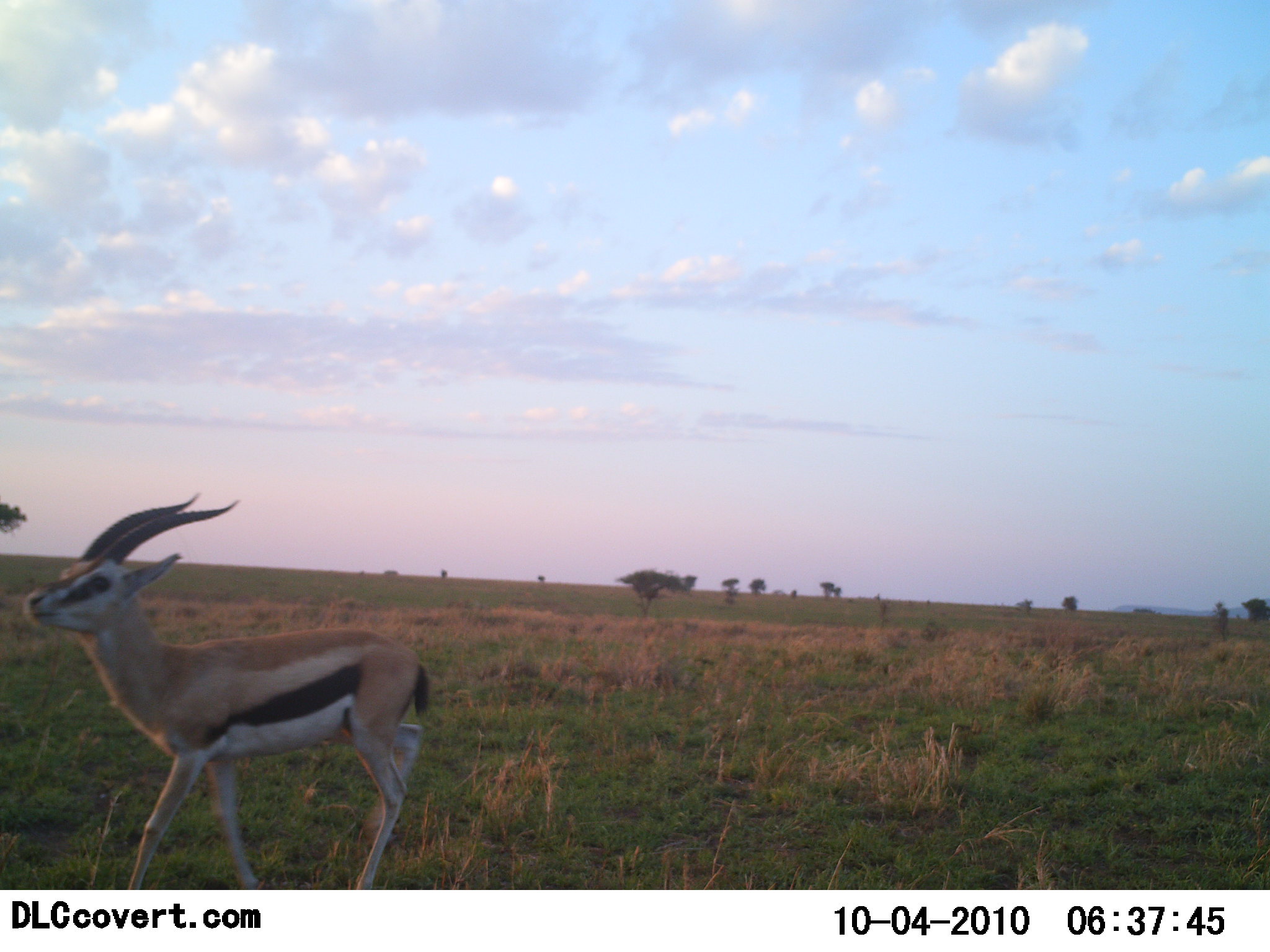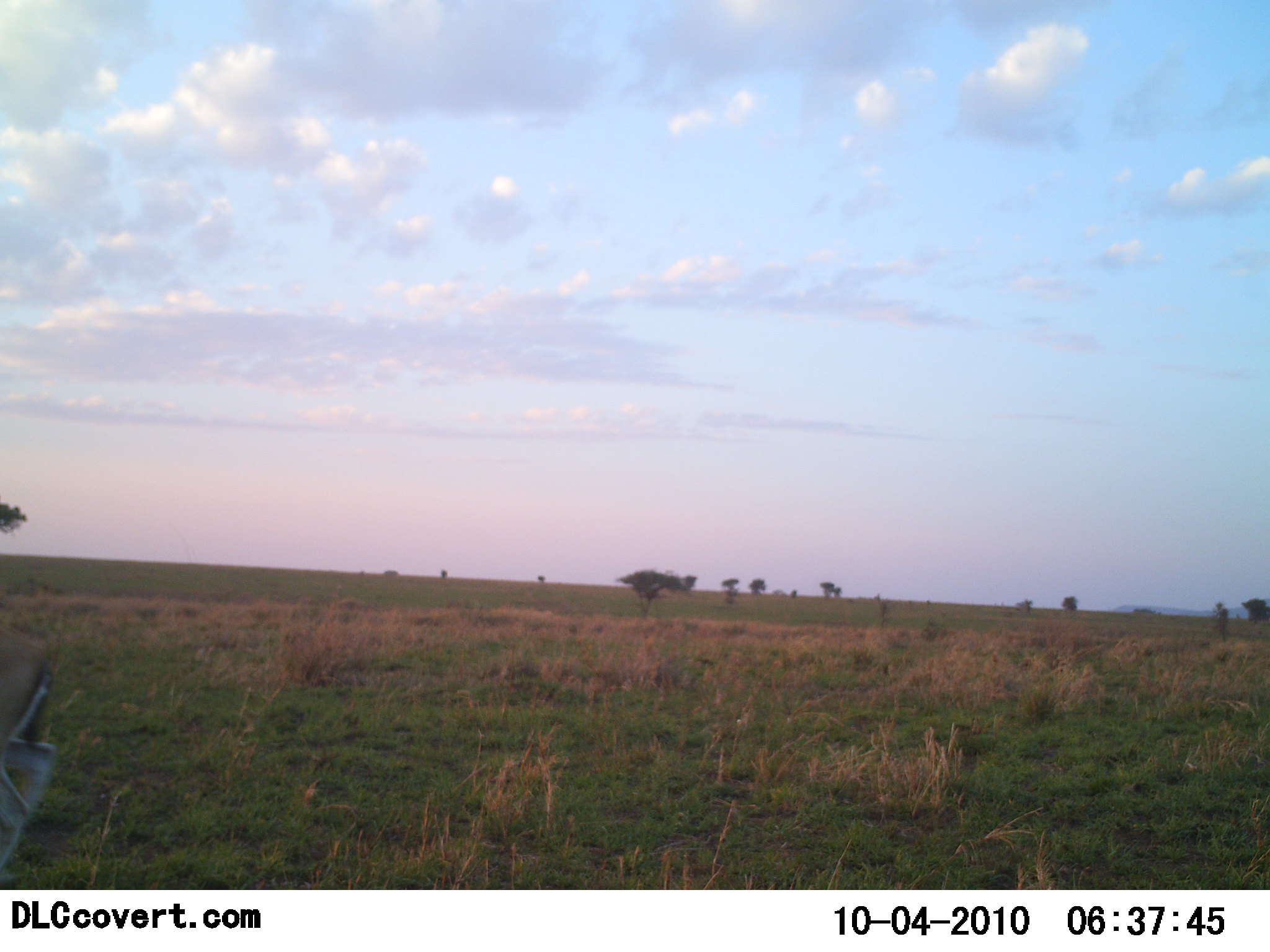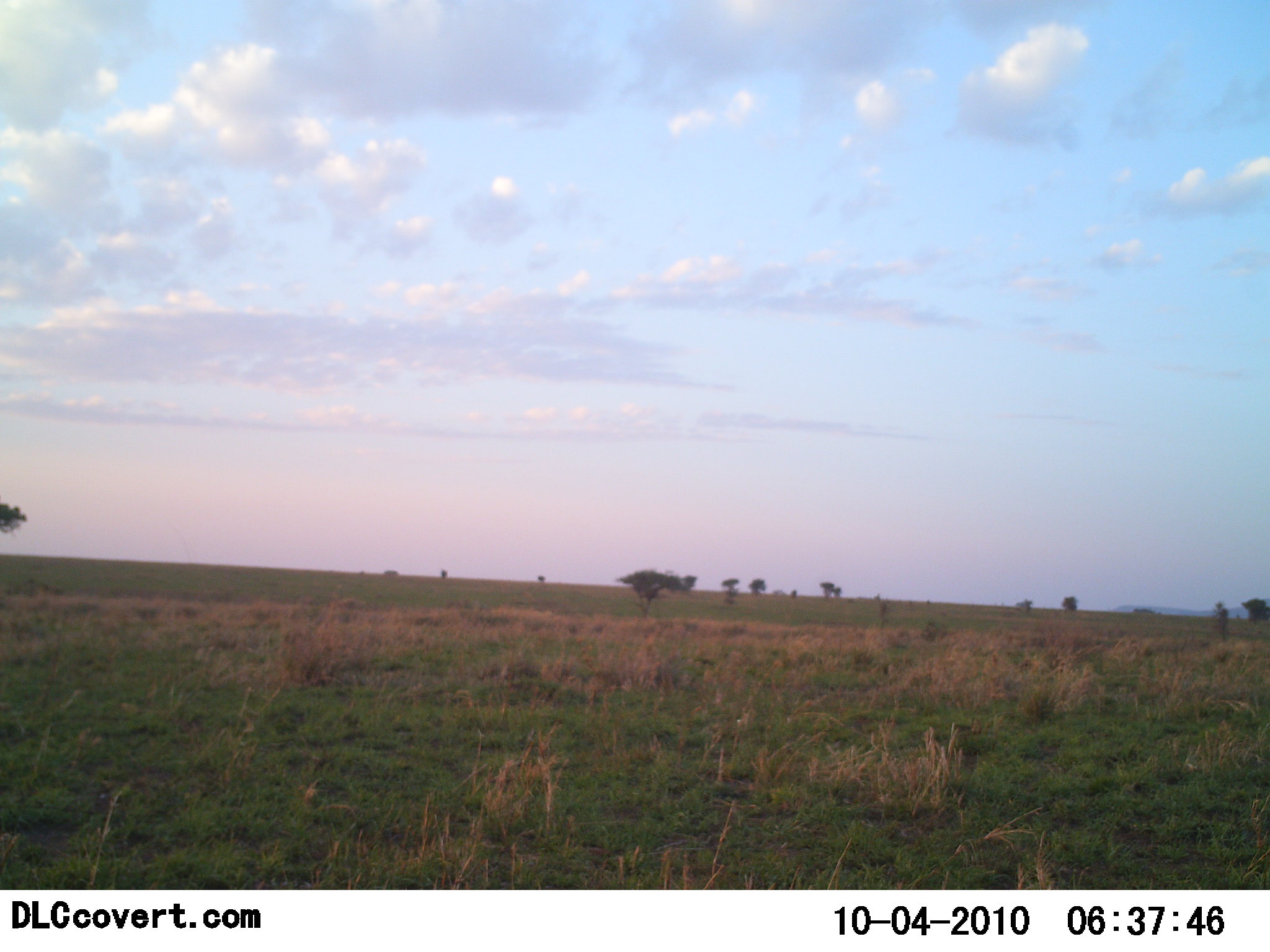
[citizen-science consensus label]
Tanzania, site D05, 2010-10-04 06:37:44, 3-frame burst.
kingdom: Animalia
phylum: Chordata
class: Mammalia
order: Artiodactyla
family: Bovidae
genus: Eudorcas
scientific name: Eudorcas thomsonii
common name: thomson's gazelle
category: gazellethomsons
Gazellethomsons (thomson's gazelle) (Eudorcas thomsonii), count 1. Behavior (volunteer vote fractions): standing 0%, resting 0%, moving 100%, interacting 0%. Young present (vote fraction): 0%. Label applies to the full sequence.